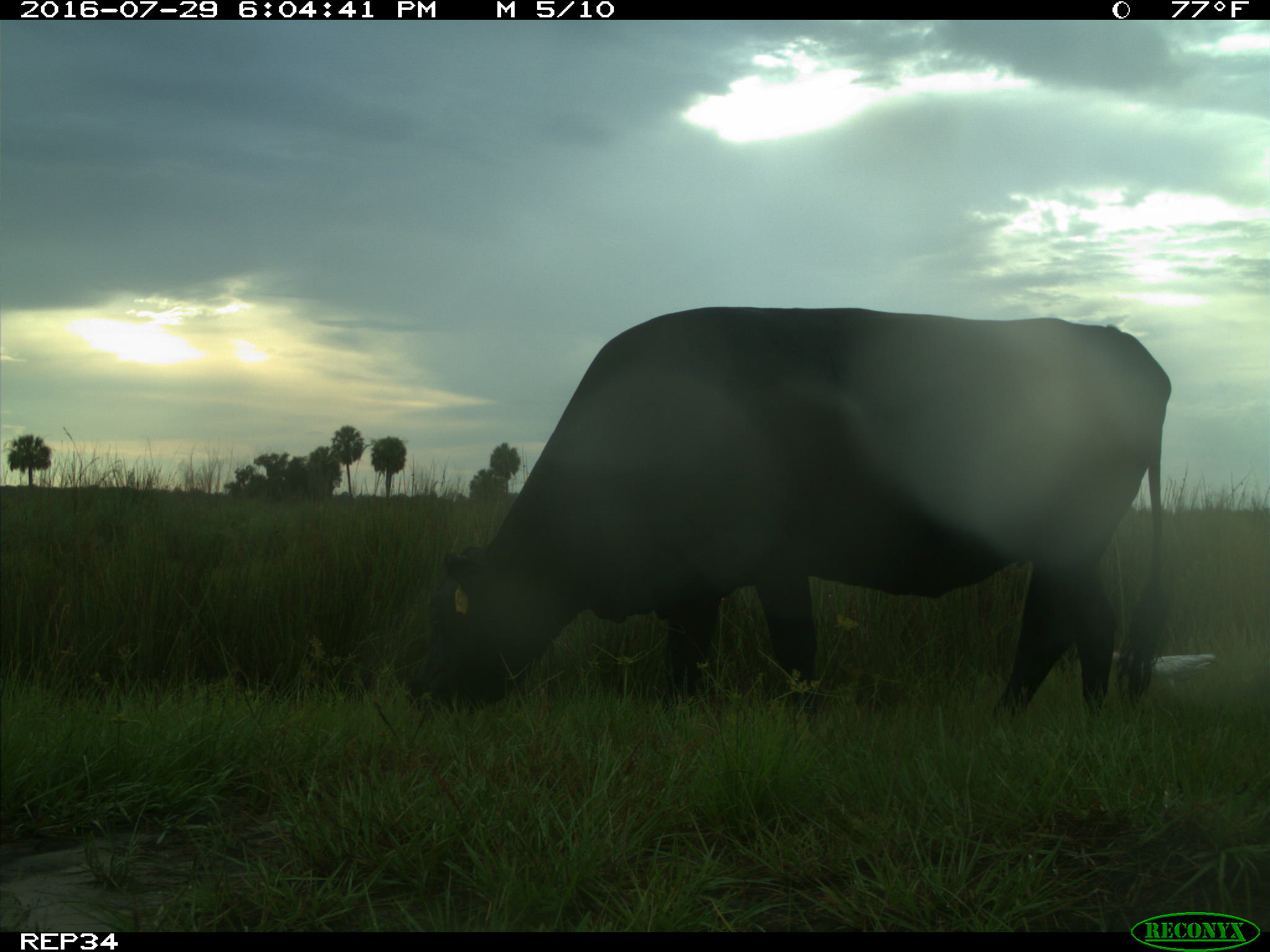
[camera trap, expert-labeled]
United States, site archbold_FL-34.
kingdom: Animalia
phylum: Chordata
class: Mammalia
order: Artiodactyla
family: Bovidae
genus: Bos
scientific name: Bos taurus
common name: domestic cow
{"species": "Bos taurus (domestic cow)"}